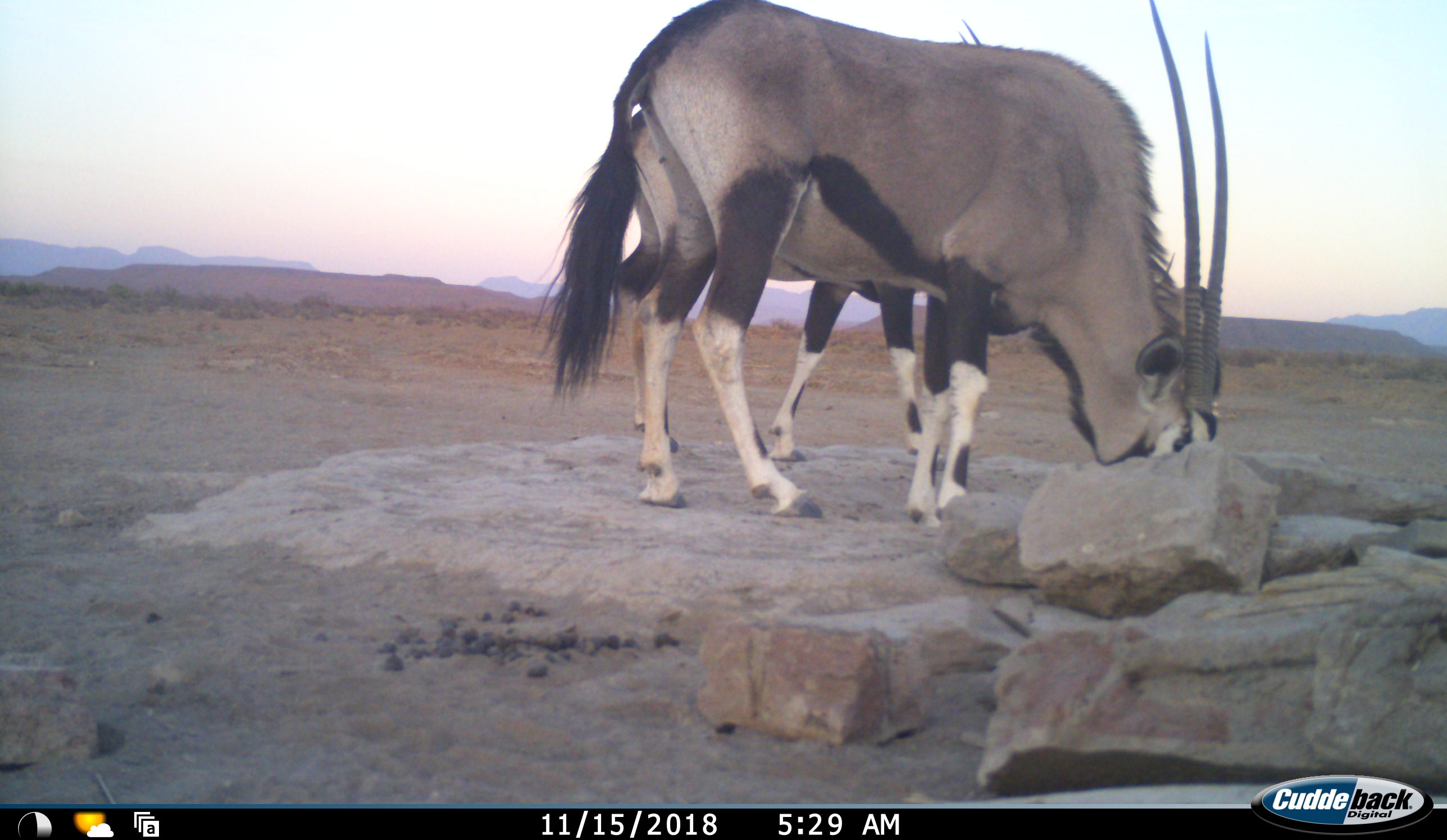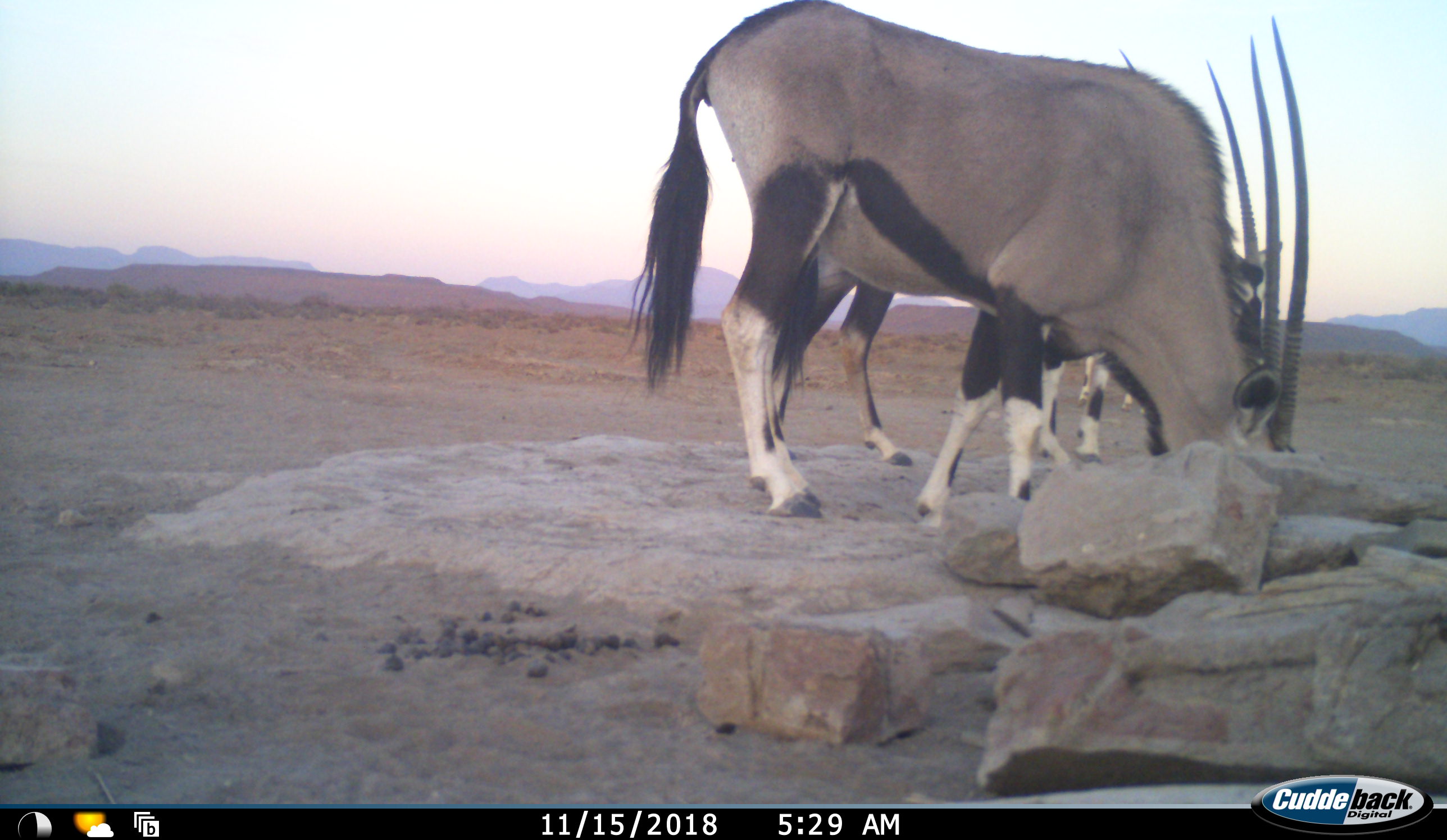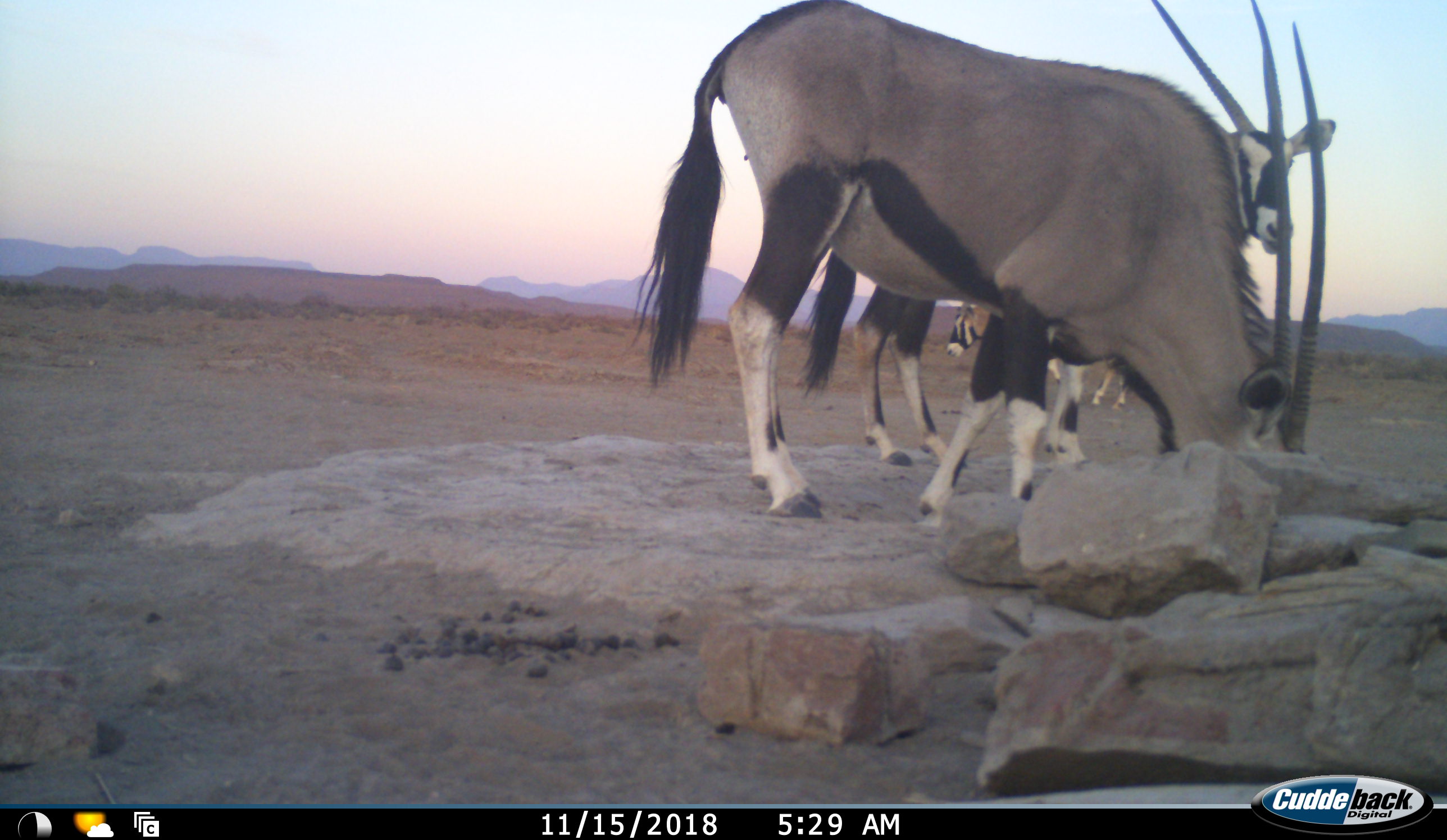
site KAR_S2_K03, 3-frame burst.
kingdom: Animalia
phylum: Chordata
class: Mammalia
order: Artiodactyla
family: Bovidae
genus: Oryx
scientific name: Oryx gazella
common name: gemsbok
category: oryx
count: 3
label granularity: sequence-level